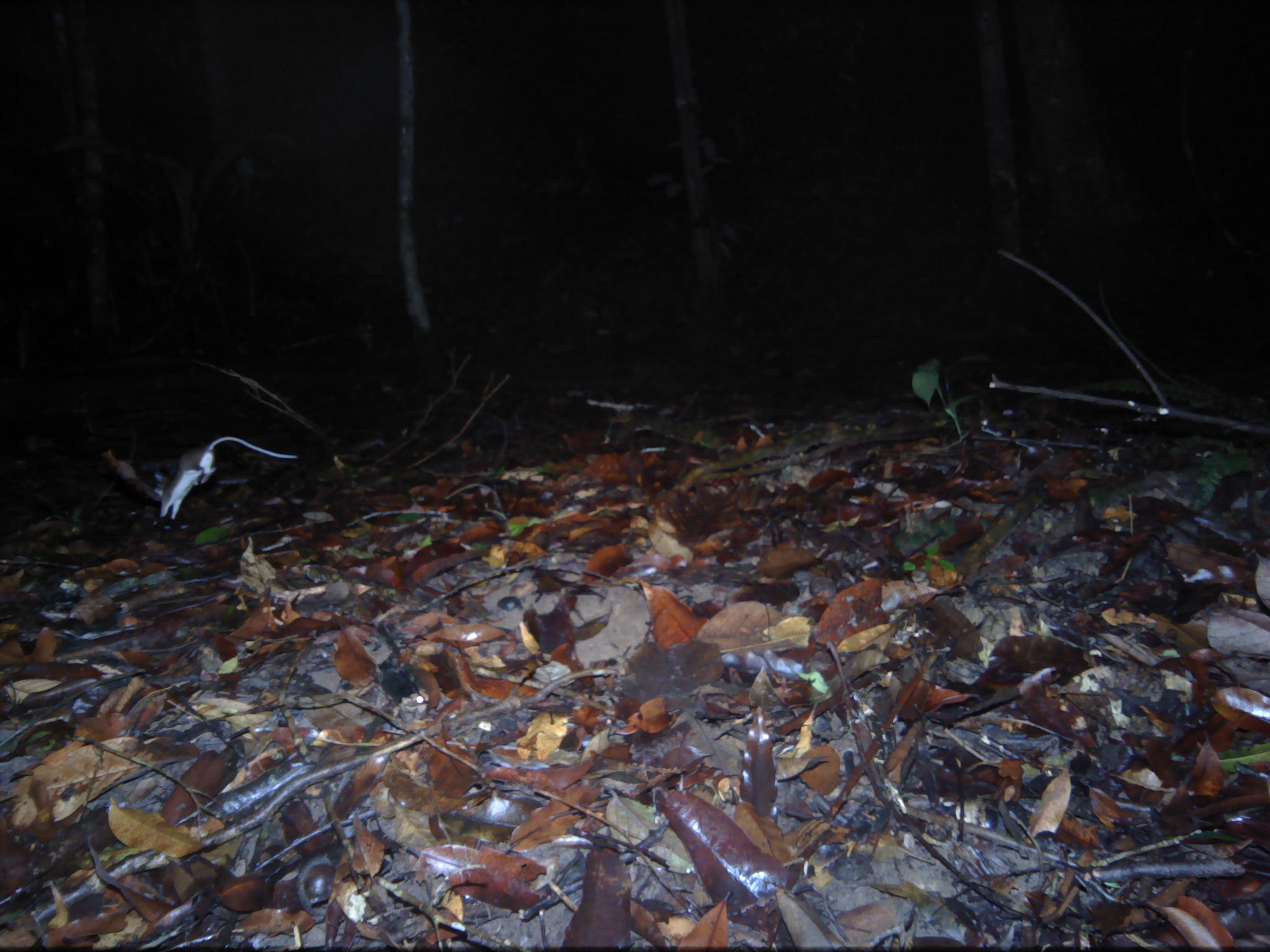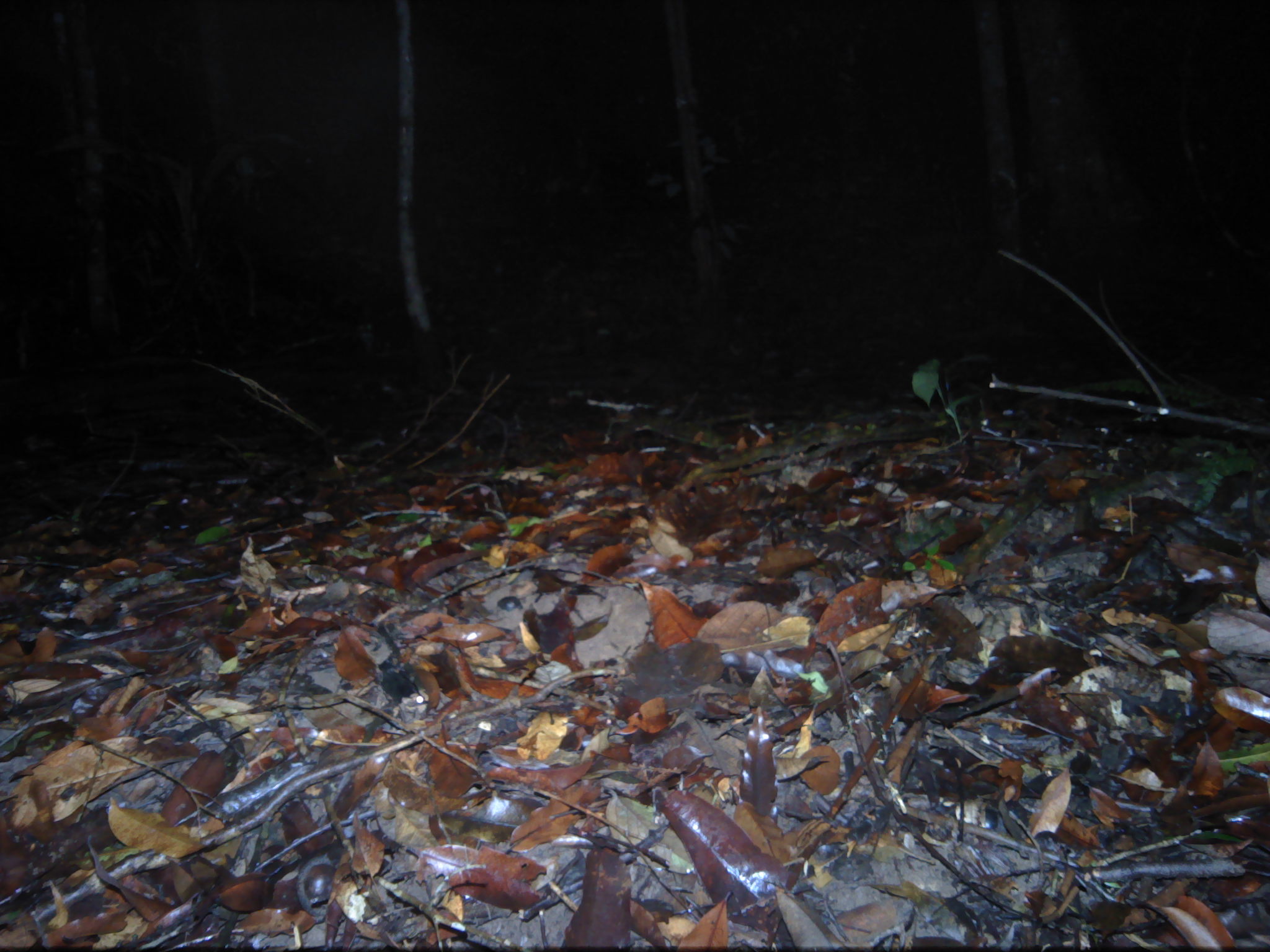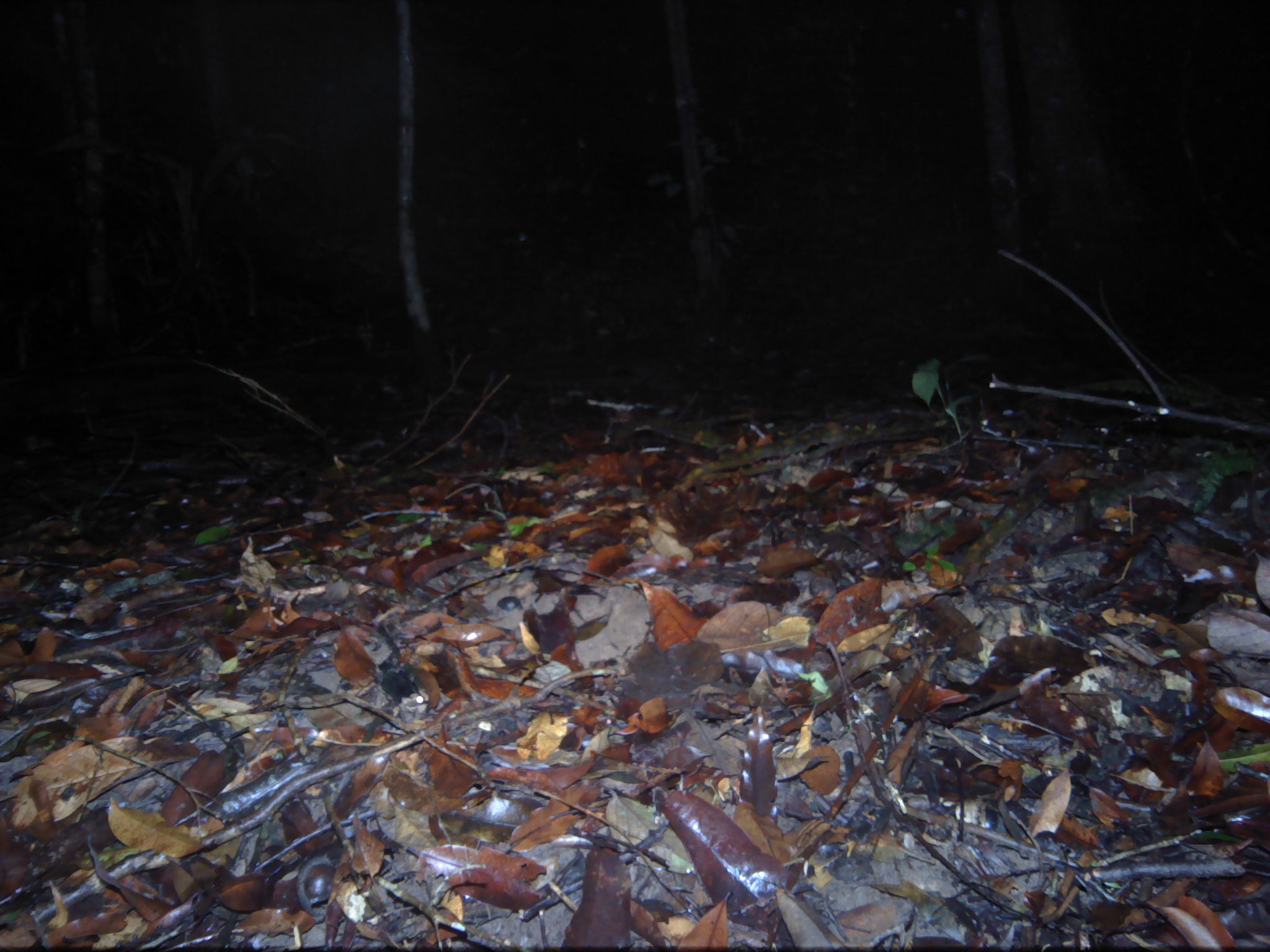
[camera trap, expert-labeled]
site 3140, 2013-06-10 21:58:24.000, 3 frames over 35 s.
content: unidentified animal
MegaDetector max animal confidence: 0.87